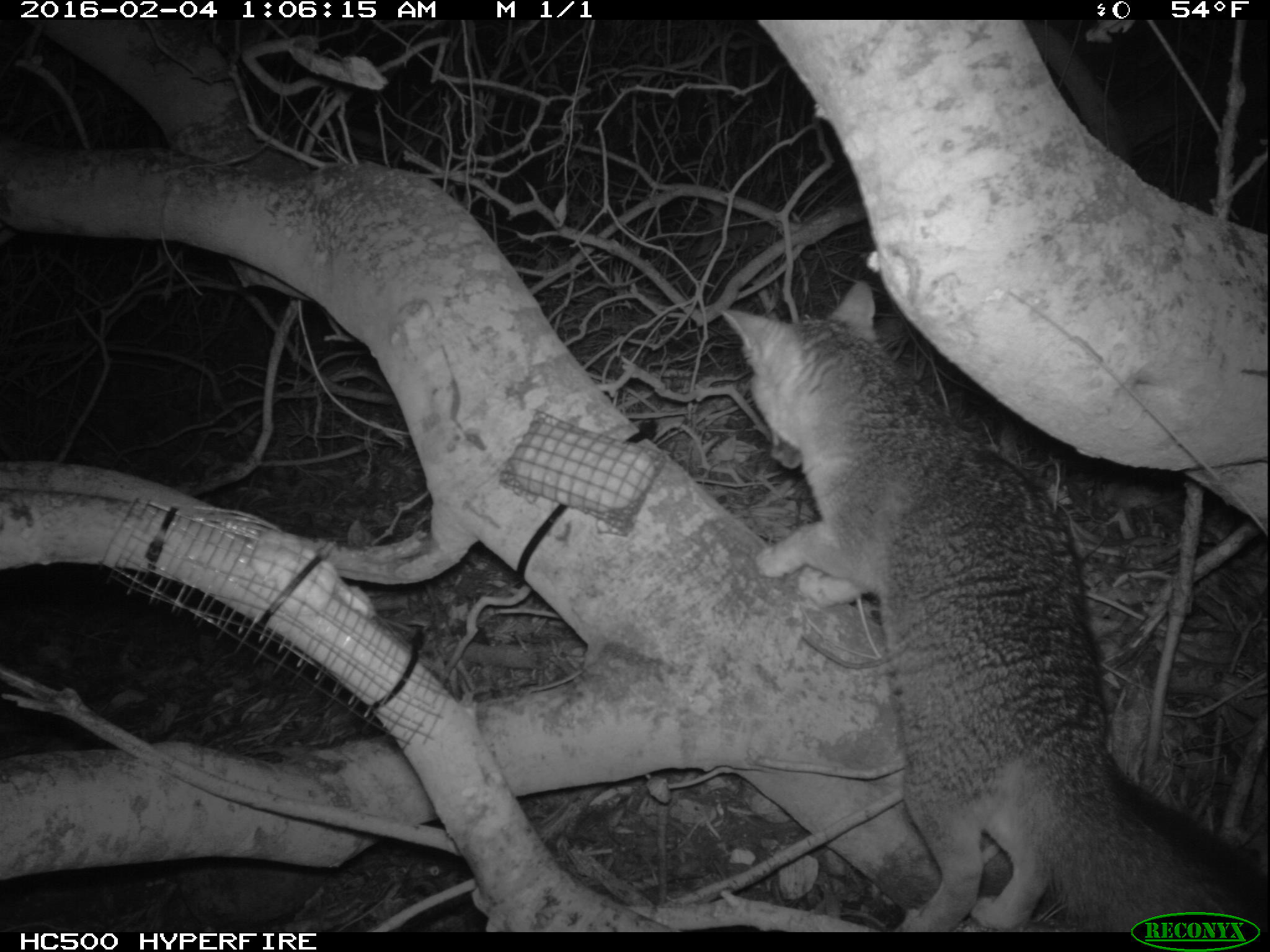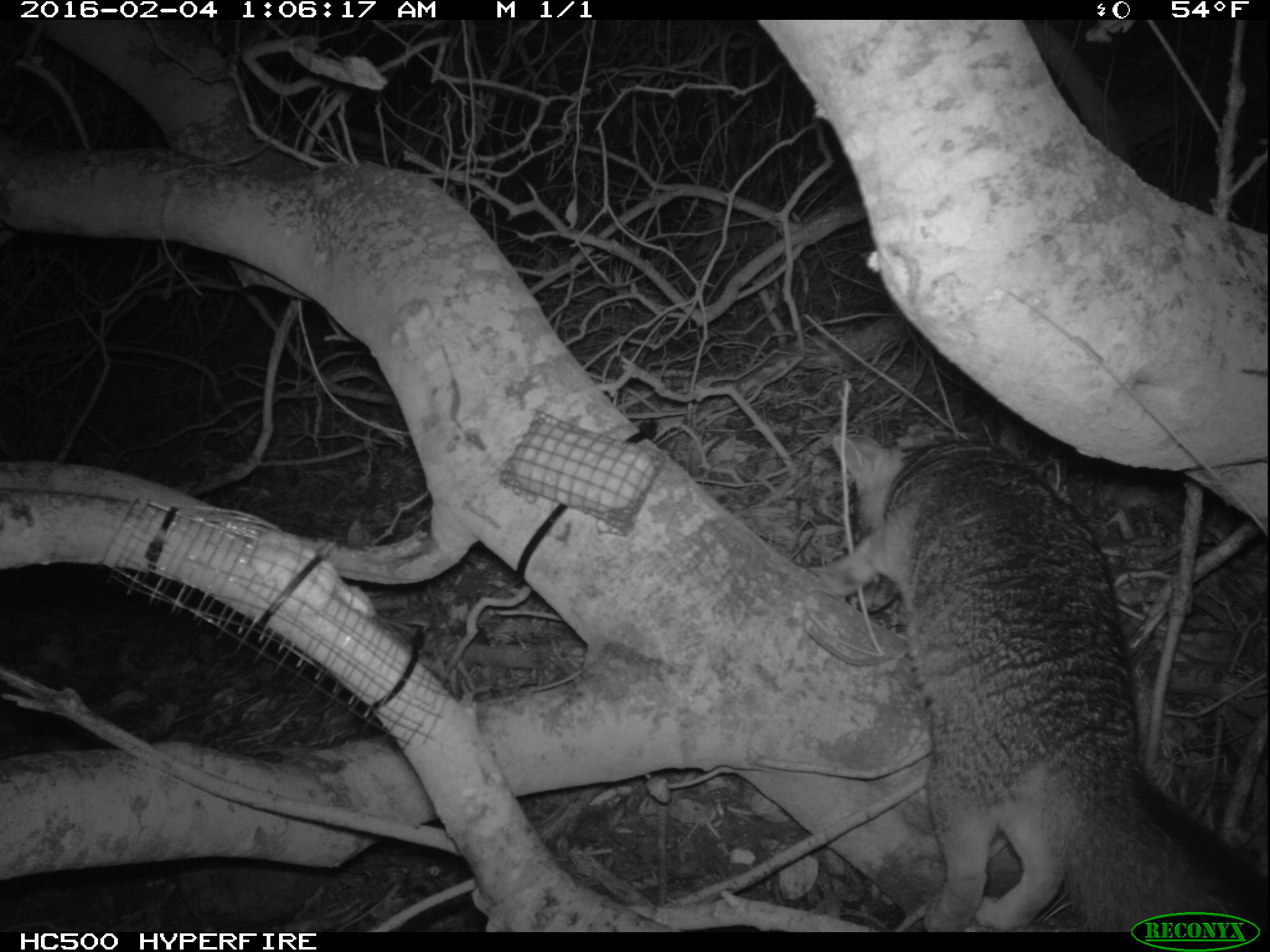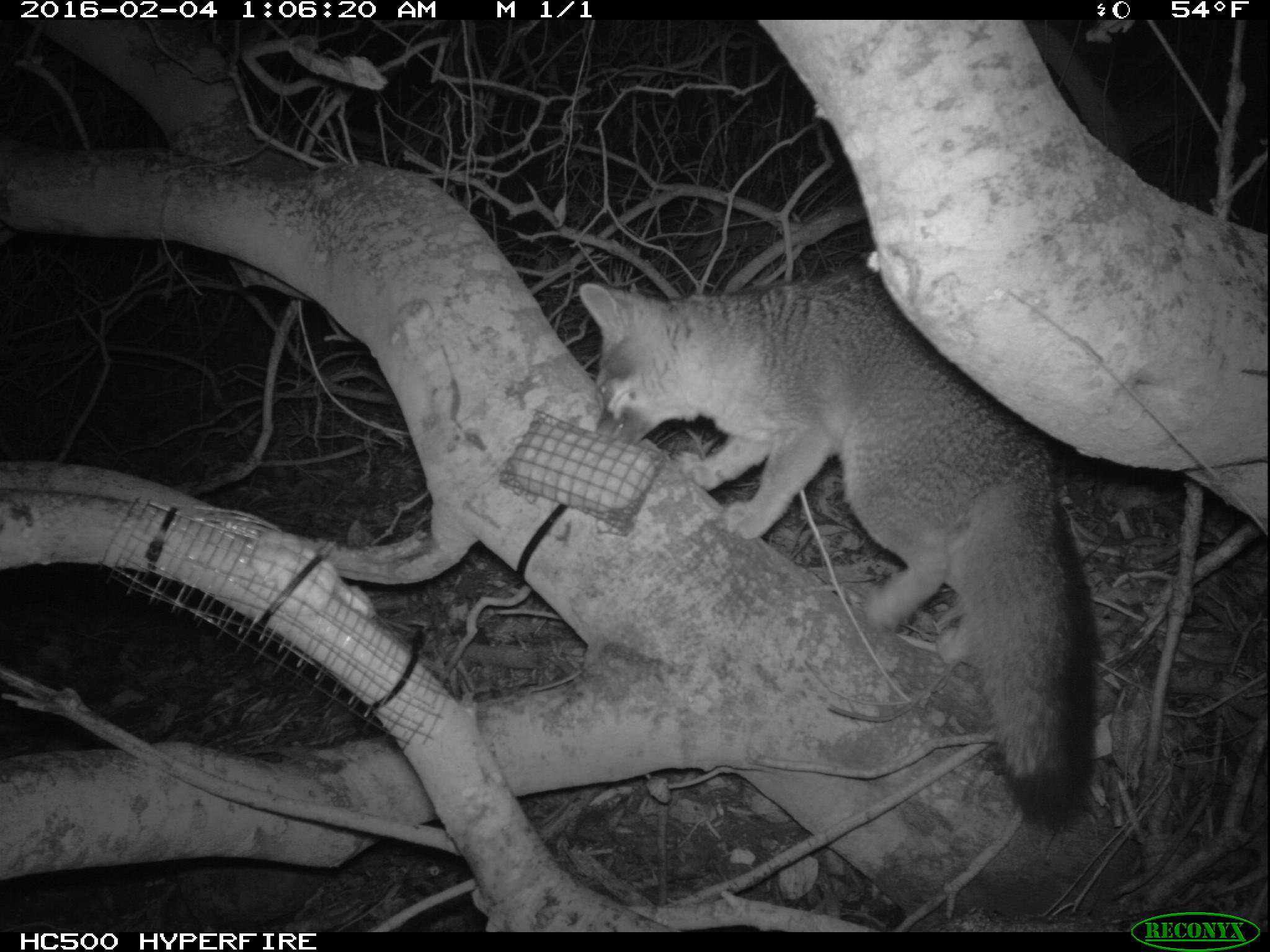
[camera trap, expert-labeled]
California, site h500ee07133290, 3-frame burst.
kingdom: Animalia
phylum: Chordata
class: Mammalia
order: Carnivora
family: Canidae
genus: Urocyon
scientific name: Urocyon littoralis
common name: island fox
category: fox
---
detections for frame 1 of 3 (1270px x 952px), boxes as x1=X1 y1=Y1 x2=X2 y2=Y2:
fox: x1=722 y1=281 x2=1269 y2=930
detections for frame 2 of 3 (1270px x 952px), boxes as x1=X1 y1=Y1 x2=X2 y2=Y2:
fox: x1=819 y1=432 x2=1269 y2=931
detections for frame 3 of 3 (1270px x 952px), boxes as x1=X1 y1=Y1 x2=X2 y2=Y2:
fox: x1=577 y1=268 x2=1099 y2=834